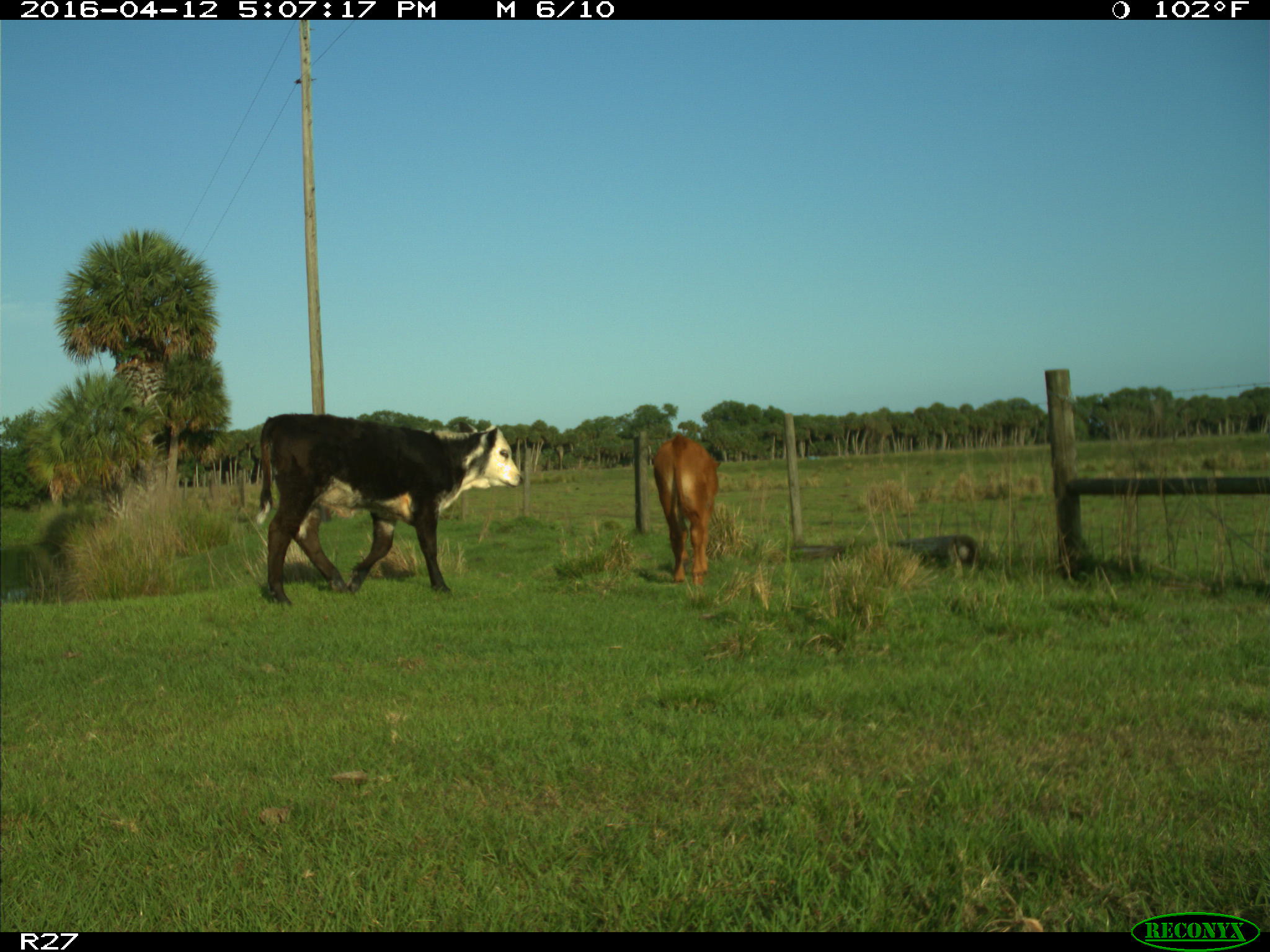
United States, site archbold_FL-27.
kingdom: Animalia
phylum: Chordata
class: Mammalia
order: Artiodactyla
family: Bovidae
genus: Bos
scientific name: Bos taurus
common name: domestic cow